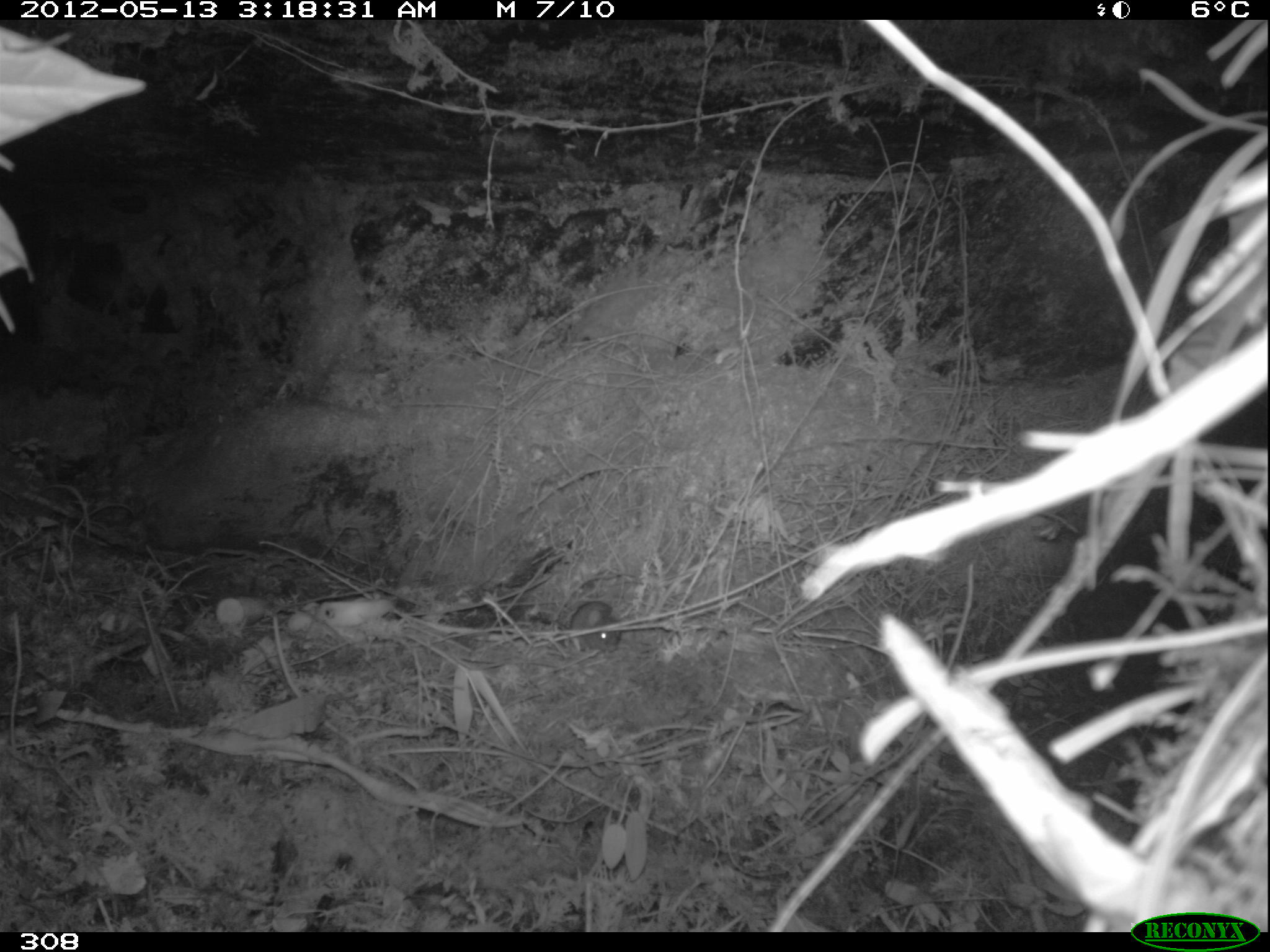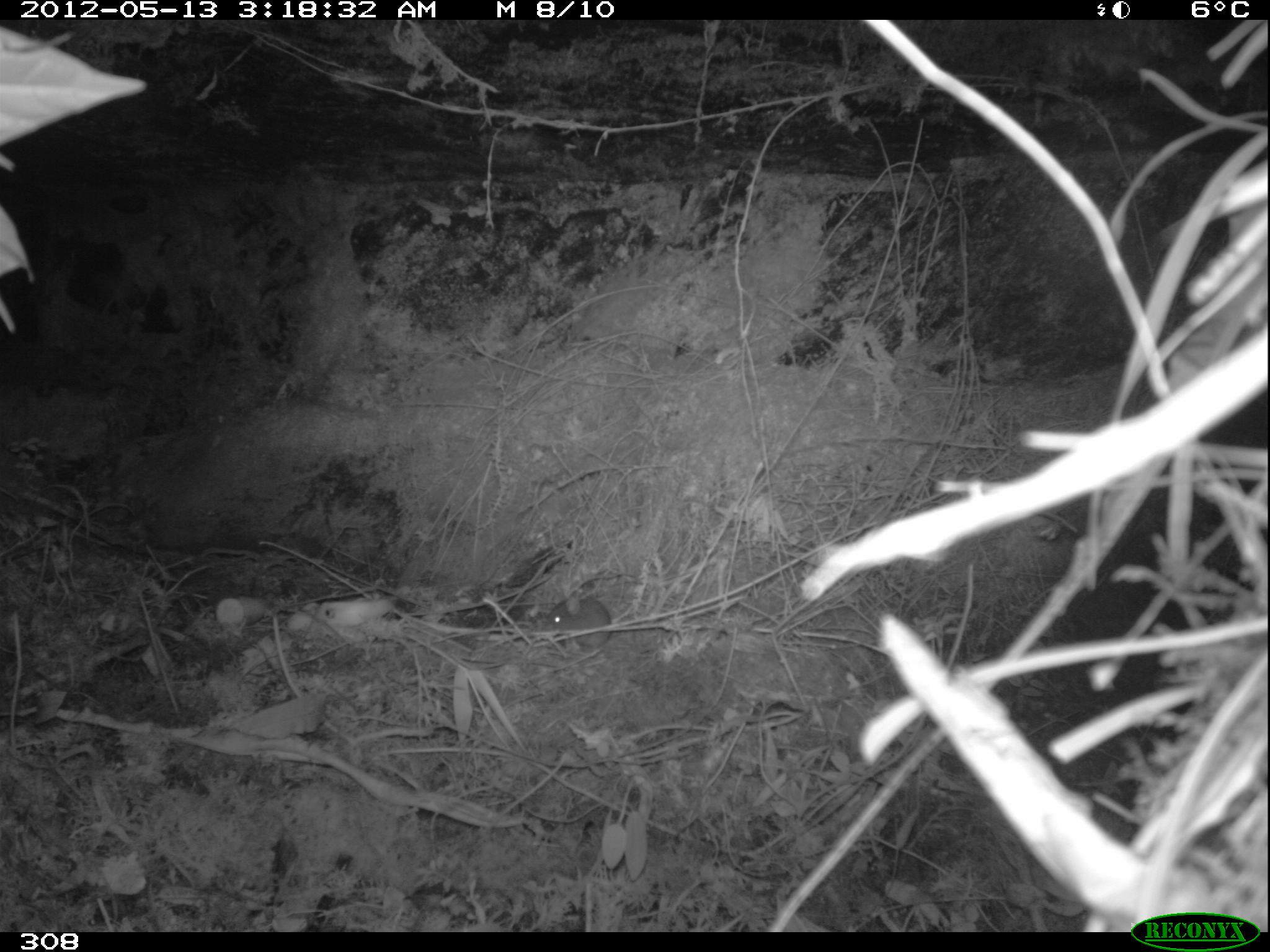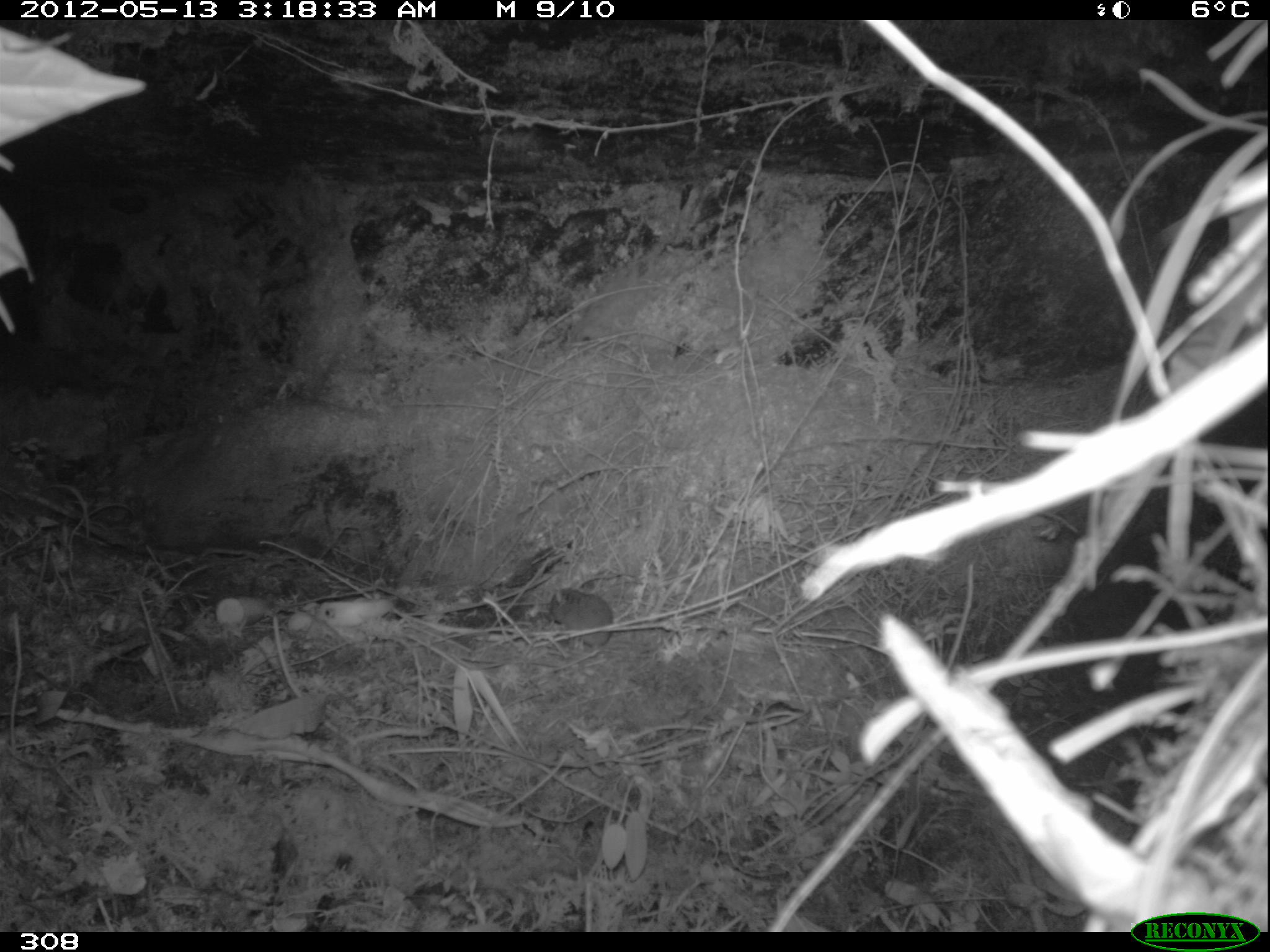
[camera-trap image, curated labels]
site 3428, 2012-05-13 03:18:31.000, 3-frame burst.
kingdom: Animalia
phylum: Chordata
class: Mammalia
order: Rodentia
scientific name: Rodentia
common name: rodents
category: unknown rodent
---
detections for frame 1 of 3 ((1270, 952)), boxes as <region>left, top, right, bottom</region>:
unknown rodent: <region>550, 600, 622, 653</region>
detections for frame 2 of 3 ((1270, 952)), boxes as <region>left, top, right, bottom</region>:
unknown rodent: <region>542, 594, 611, 647</region>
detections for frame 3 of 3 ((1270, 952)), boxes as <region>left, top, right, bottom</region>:
unknown rodent: <region>550, 586, 612, 648</region>